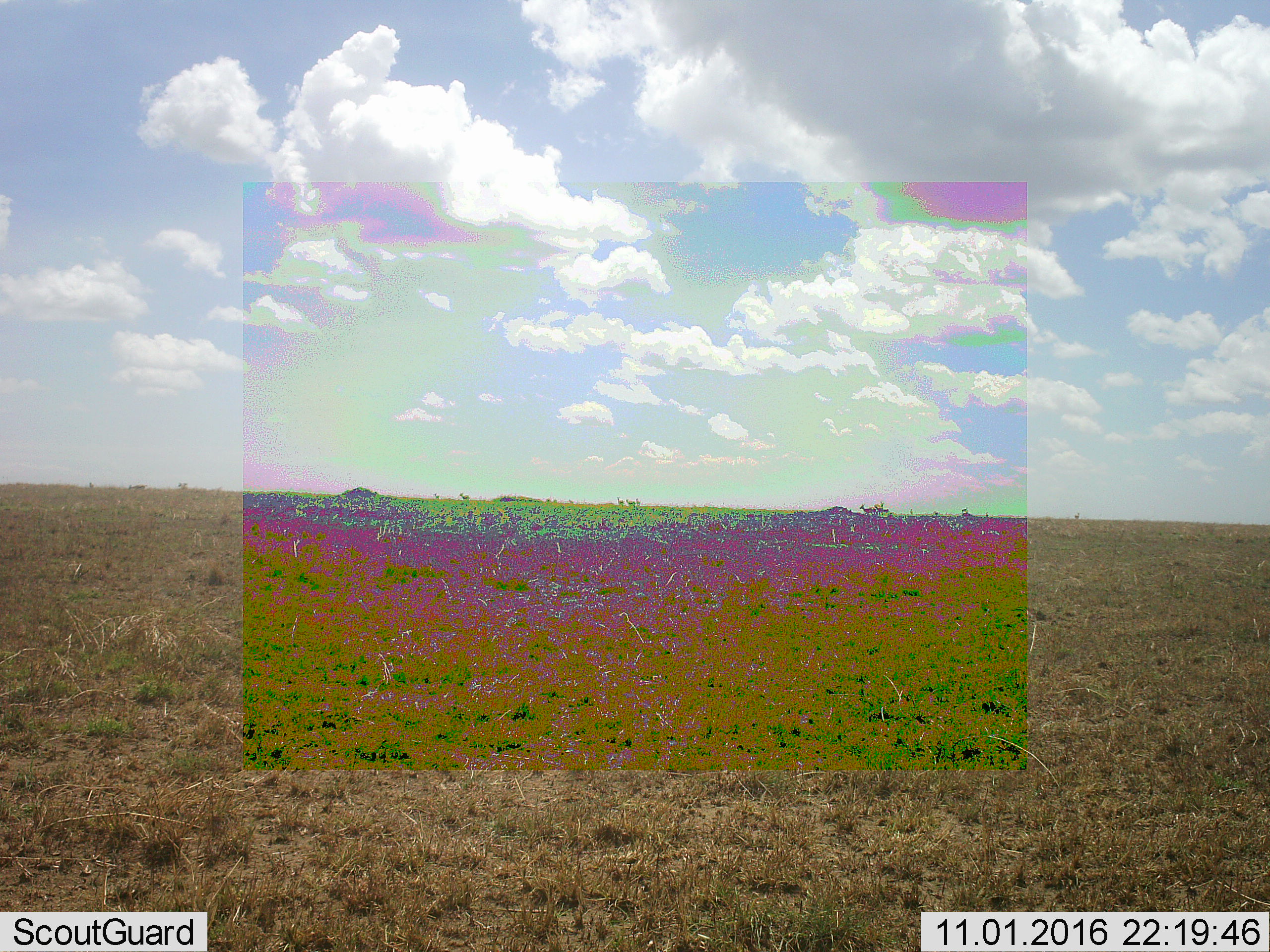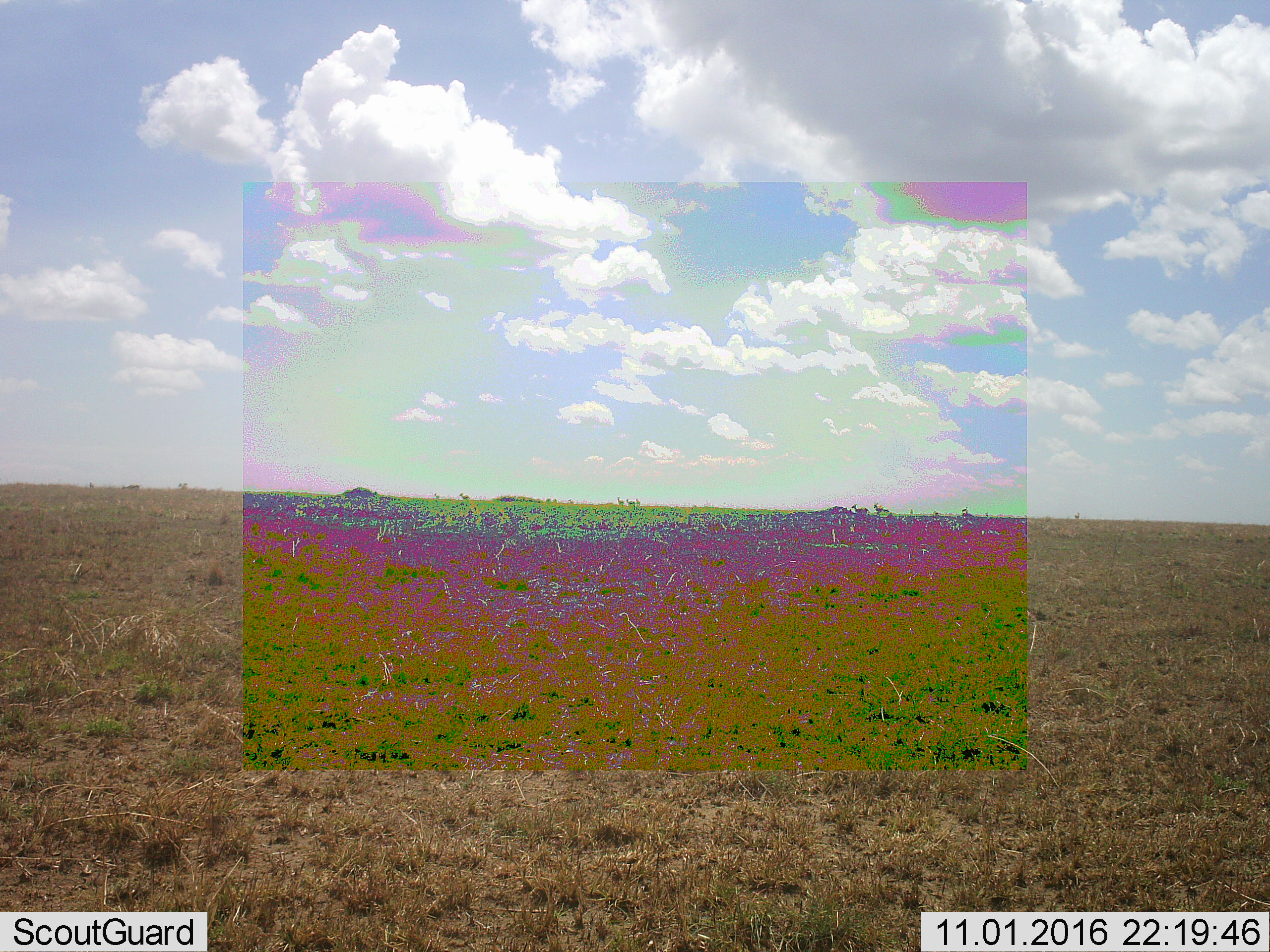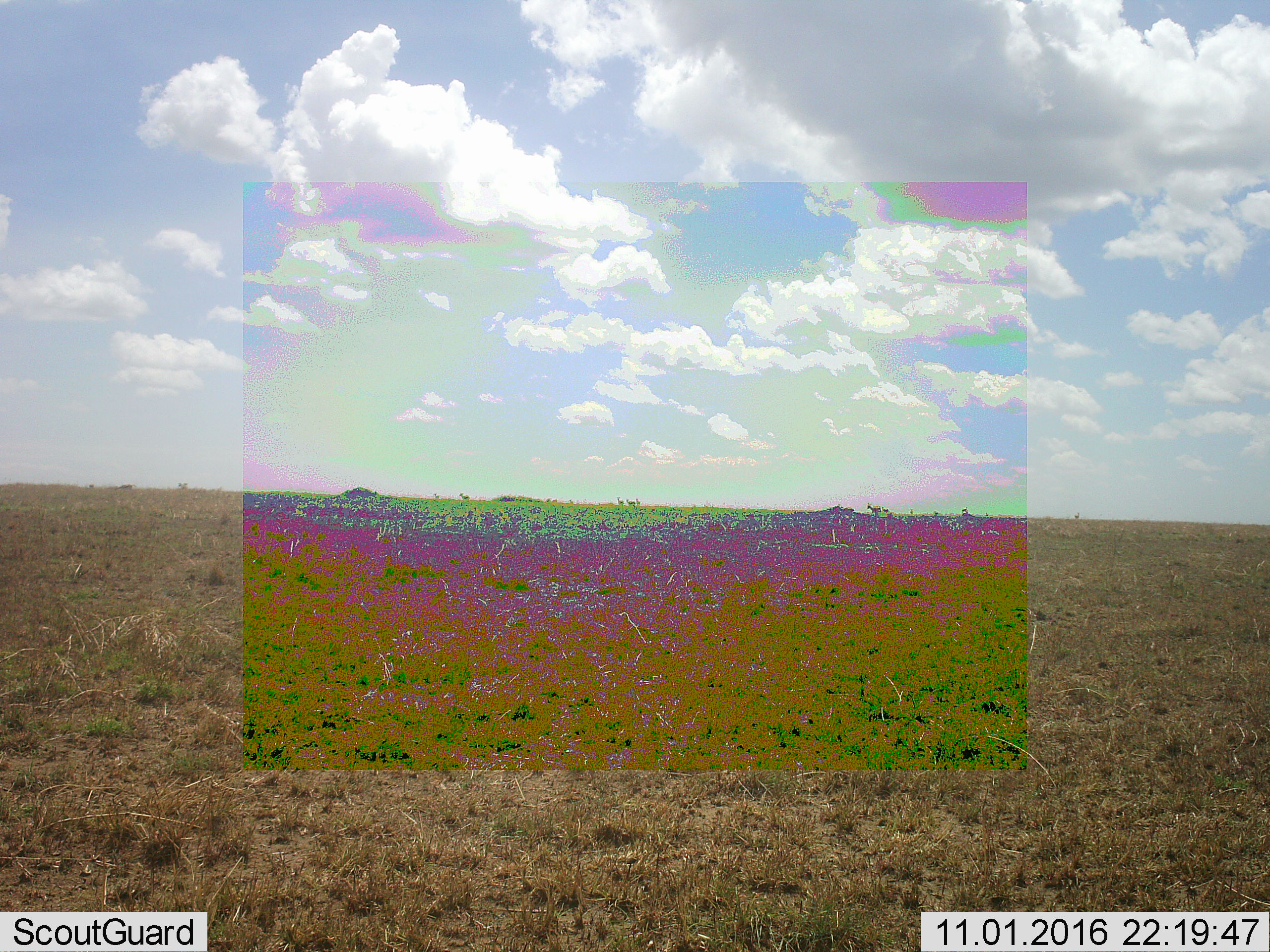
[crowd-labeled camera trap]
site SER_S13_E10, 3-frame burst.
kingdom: Animalia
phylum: Chordata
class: Mammalia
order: Artiodactyla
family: Bovidae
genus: Eudorcas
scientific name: Eudorcas thomsonii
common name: thomson's gazelle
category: gazellethomsons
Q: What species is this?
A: Gazellethomsons (thomson's gazelle) (Eudorcas thomsonii).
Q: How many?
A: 11-50.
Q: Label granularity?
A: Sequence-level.